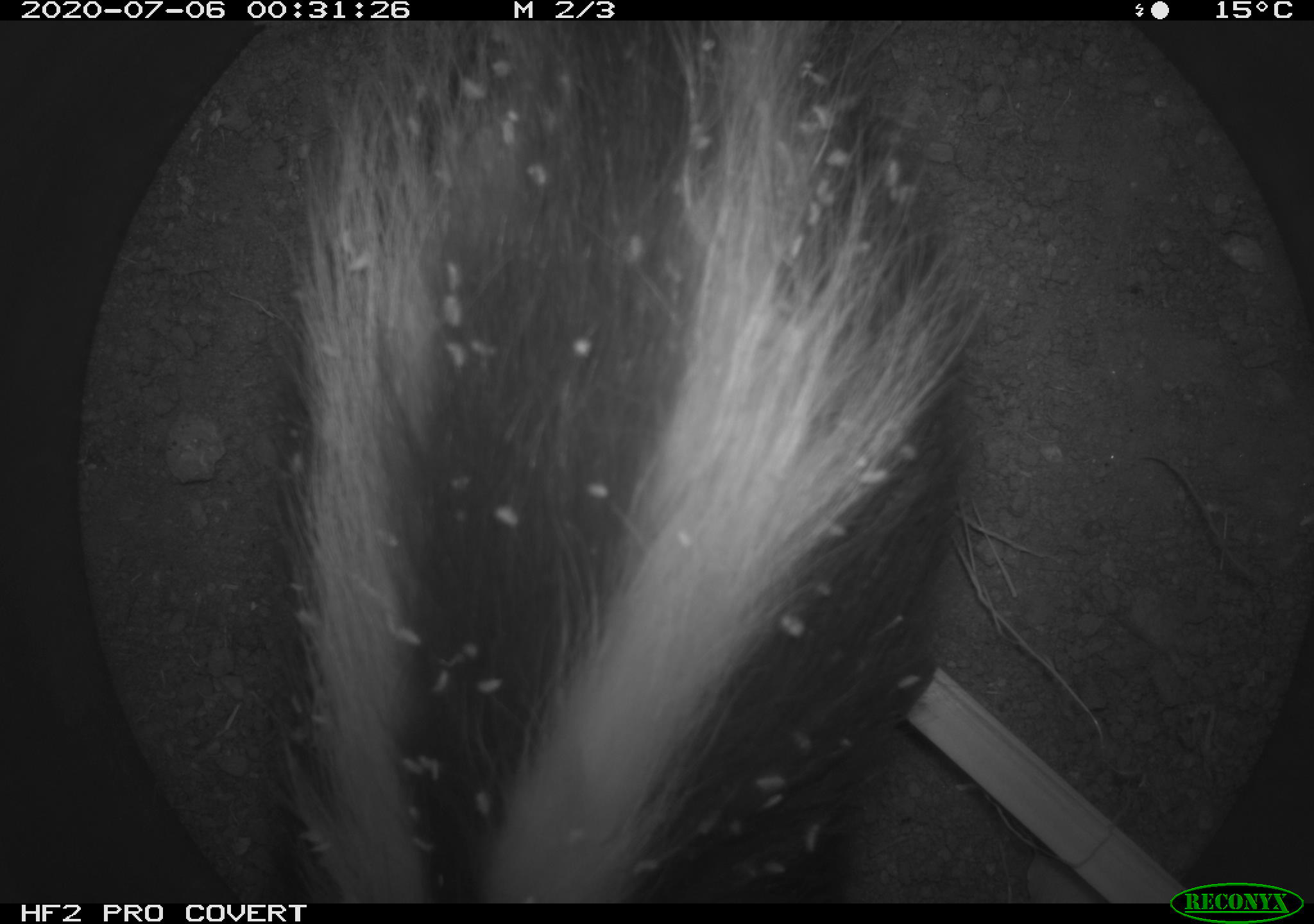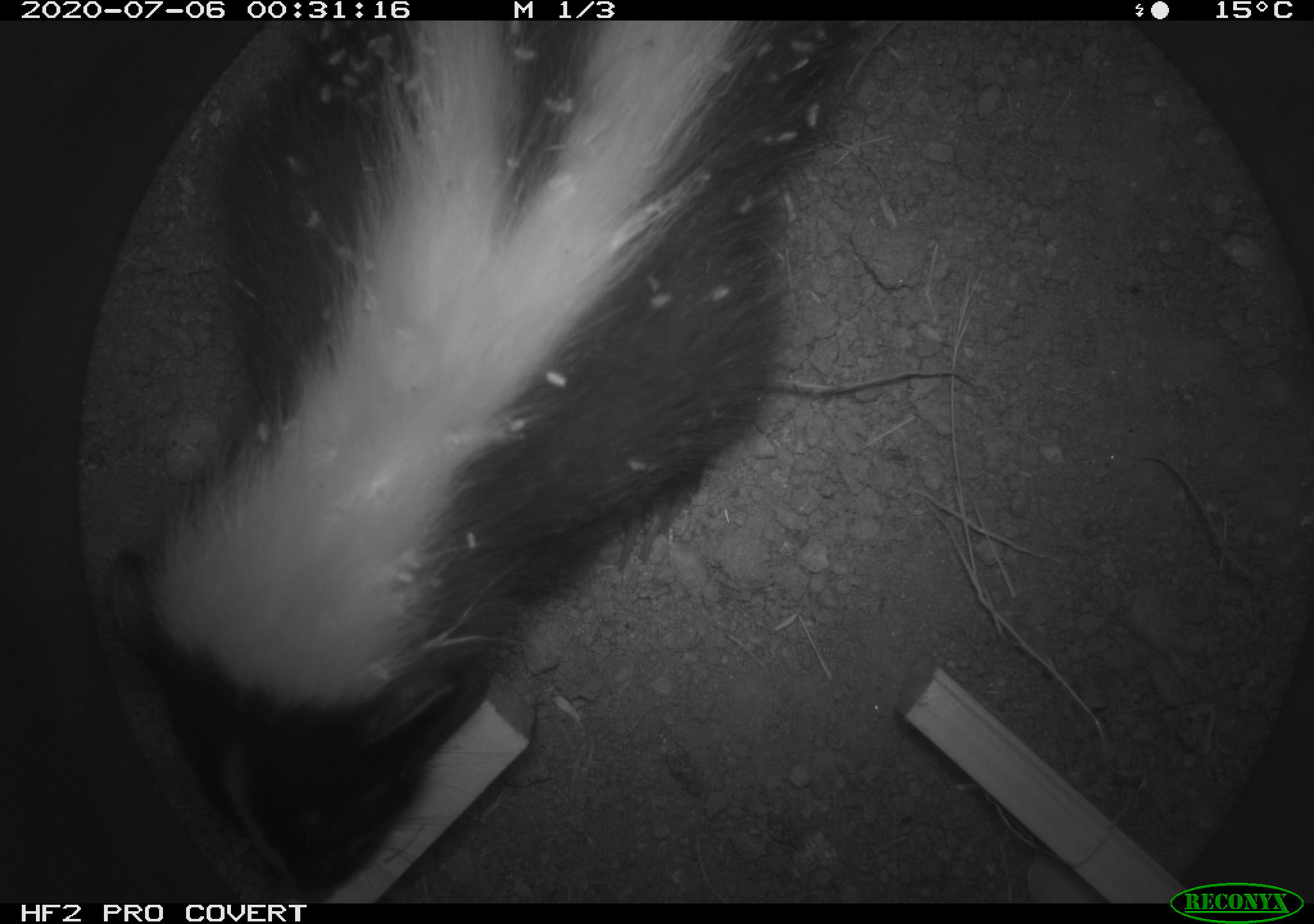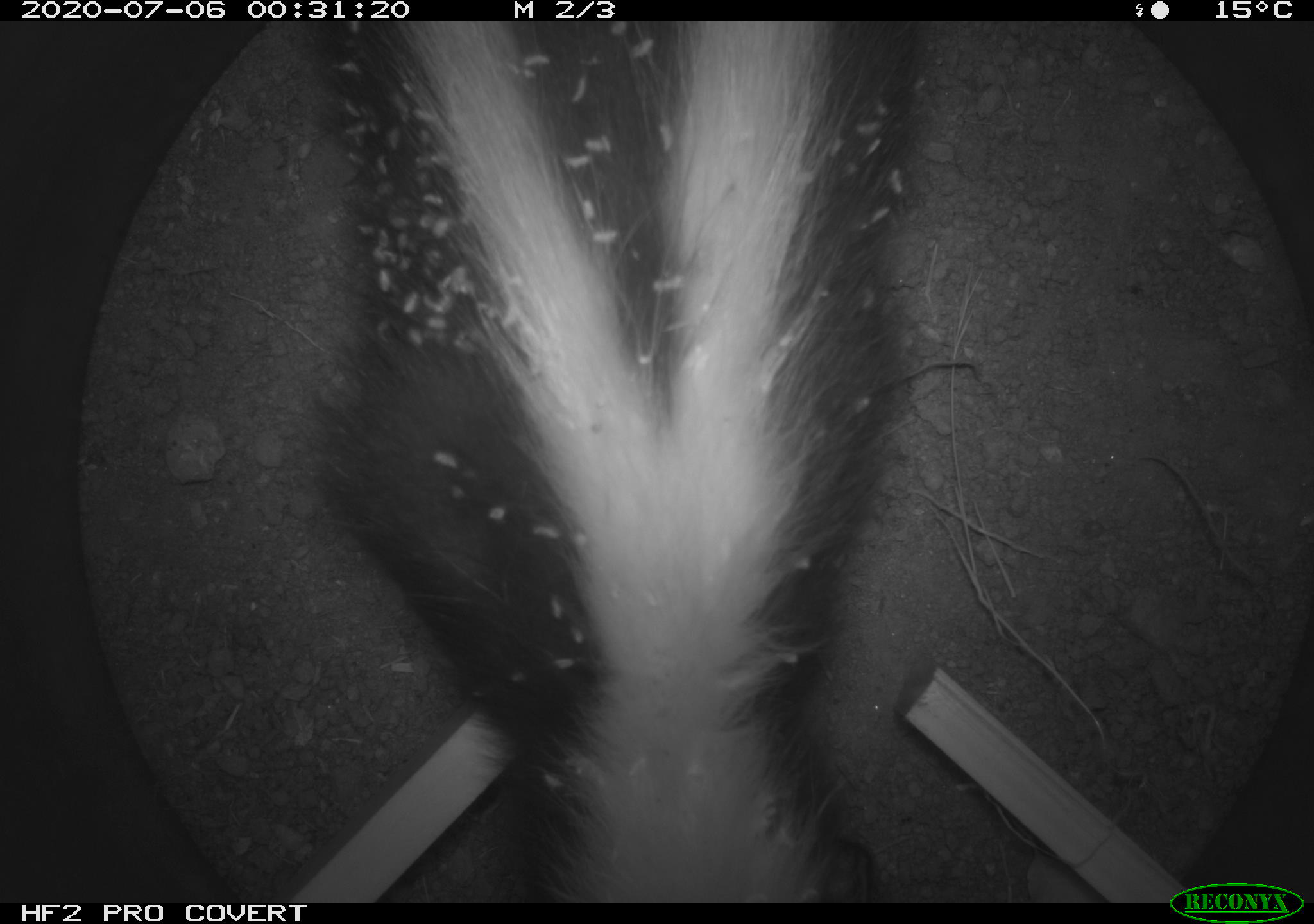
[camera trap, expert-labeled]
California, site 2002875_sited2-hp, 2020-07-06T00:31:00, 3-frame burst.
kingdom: Animalia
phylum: Chordata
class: Mammalia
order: Carnivora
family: Mephitidae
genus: Mephitis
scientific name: Mephitis mephitis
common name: striped skunk